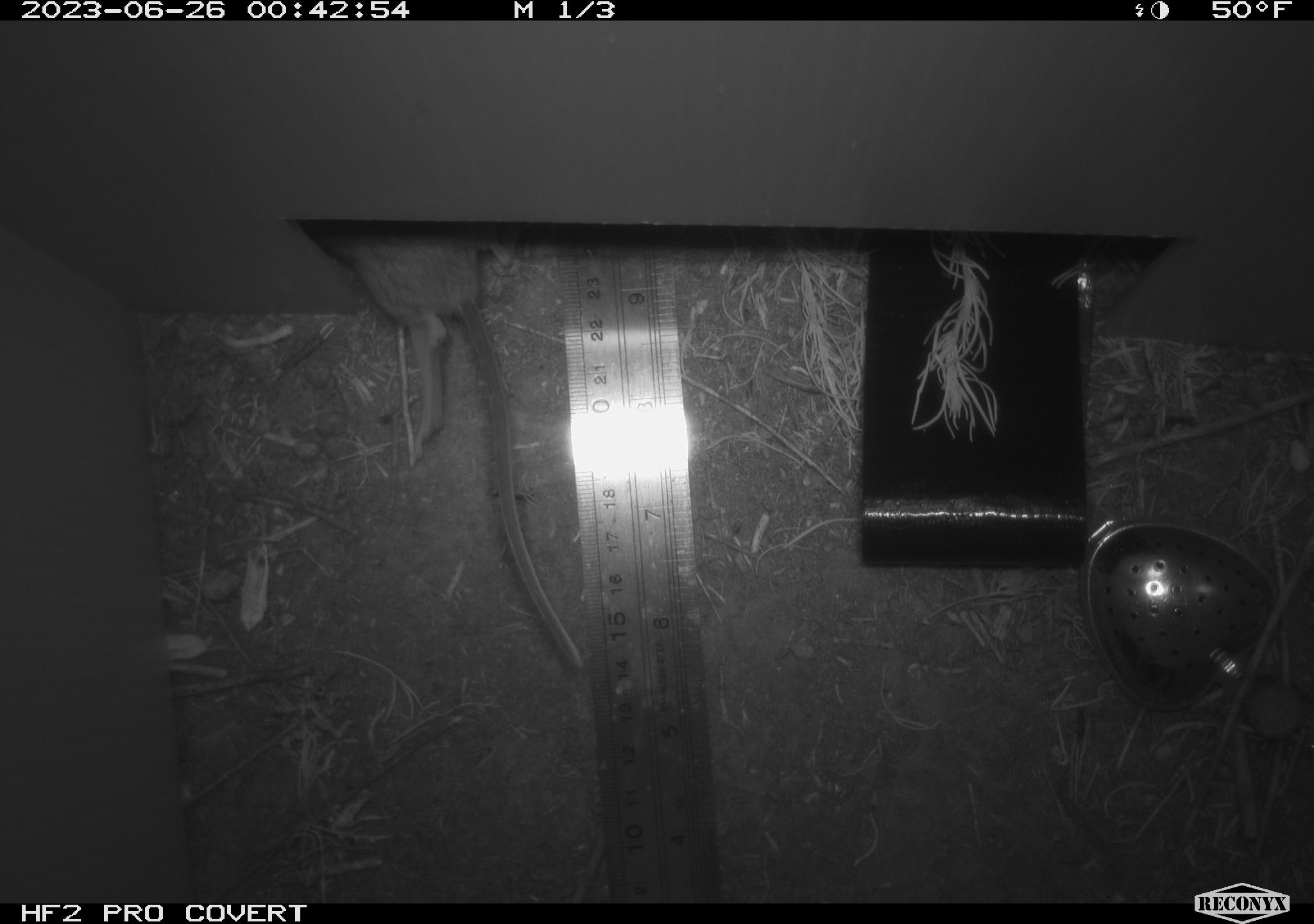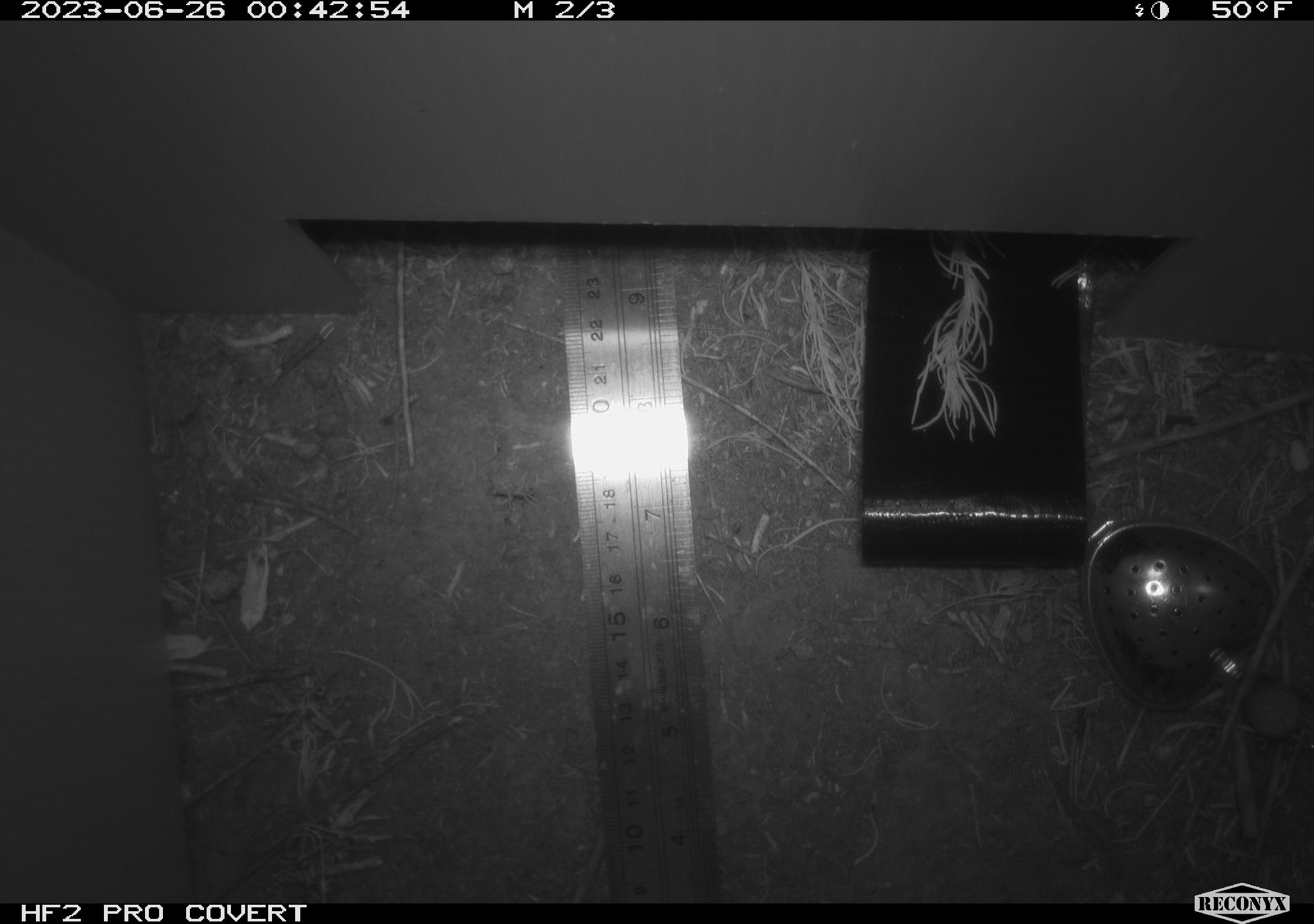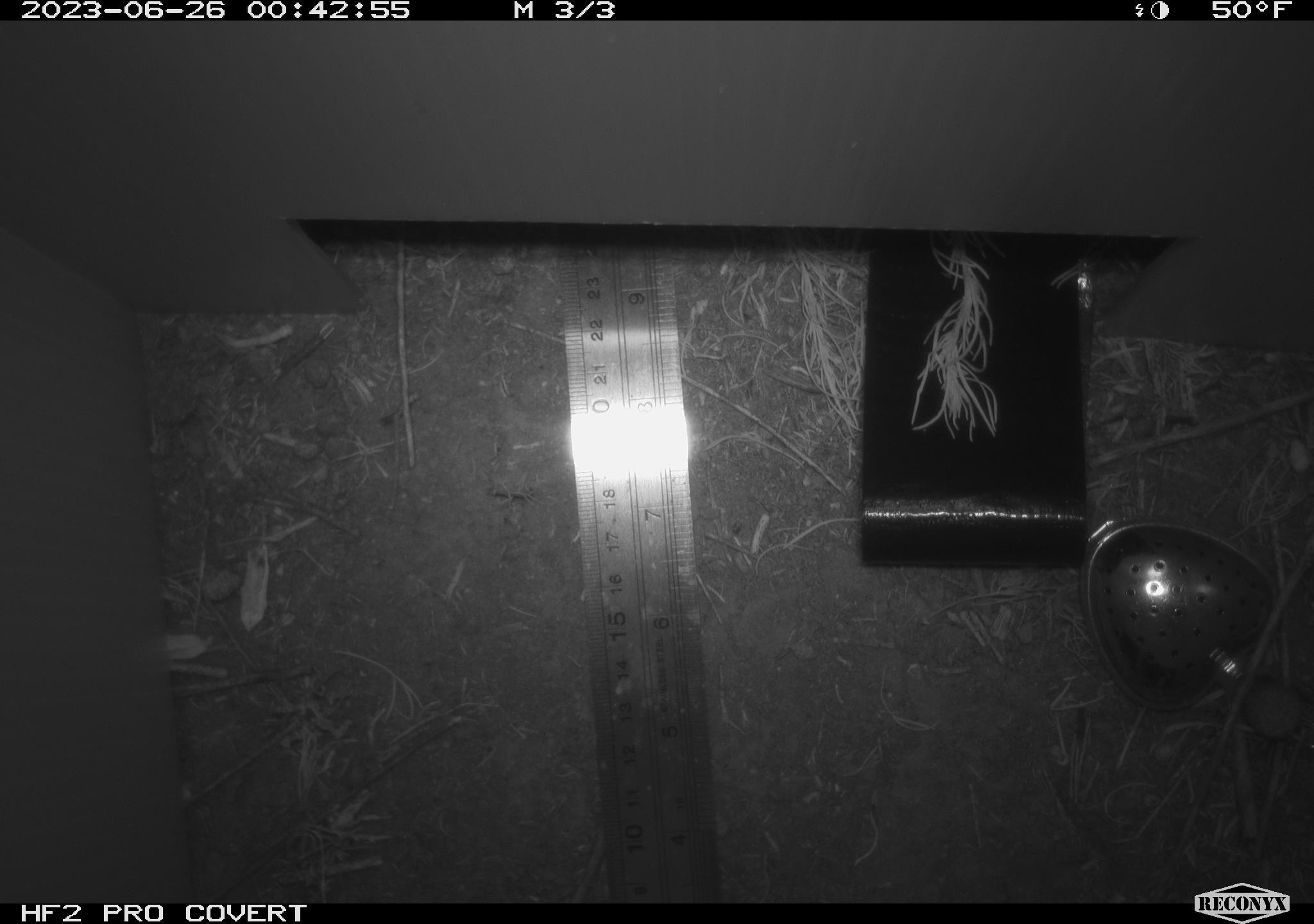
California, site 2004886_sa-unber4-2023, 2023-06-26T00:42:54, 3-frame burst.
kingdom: Animalia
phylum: Chordata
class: Mammalia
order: Rodentia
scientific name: Rodentia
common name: mouse species